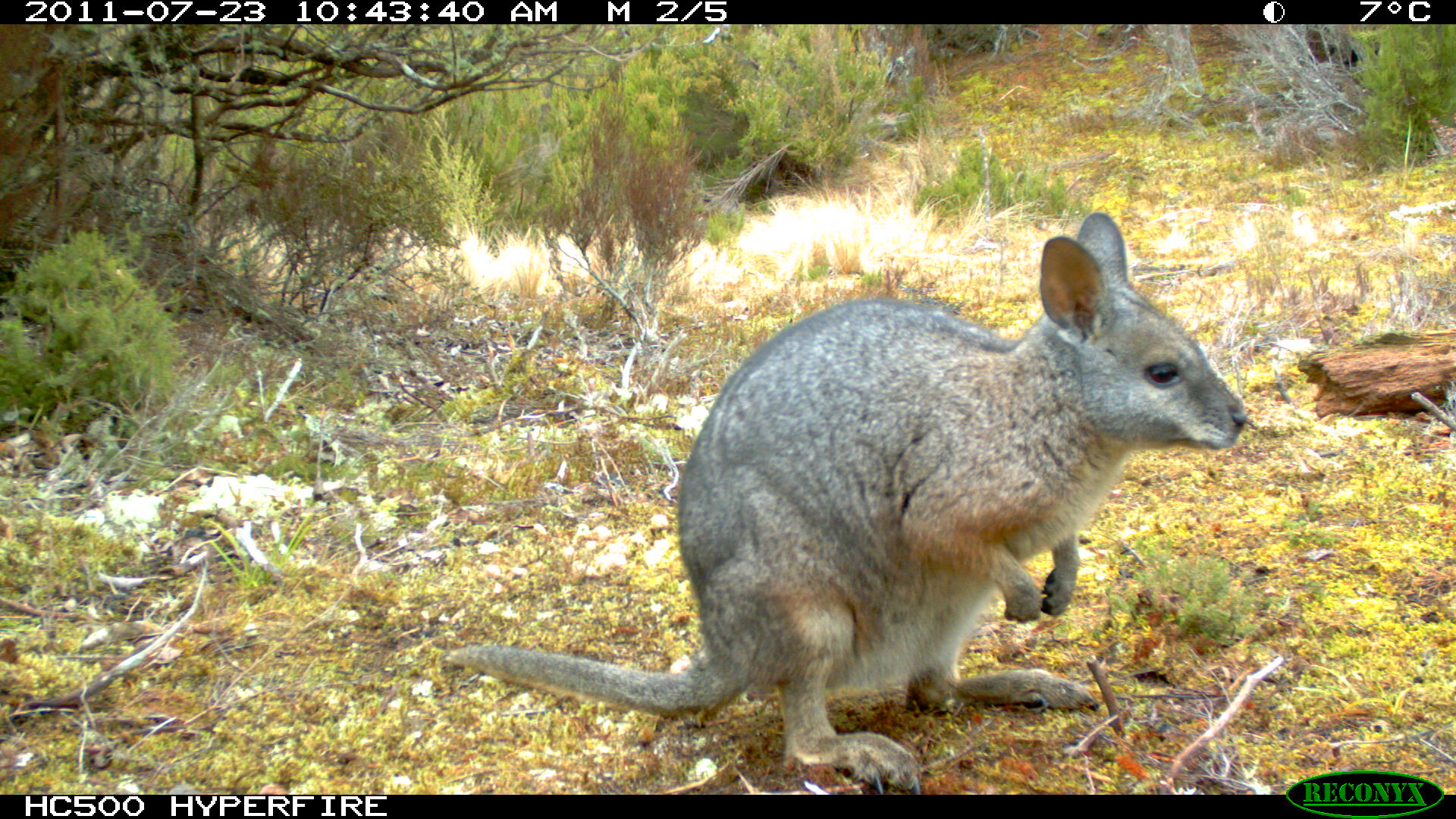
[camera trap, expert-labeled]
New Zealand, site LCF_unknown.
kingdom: Animalia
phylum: Chordata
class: Mammalia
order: Diprotodontia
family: Macropodidae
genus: Notamacropus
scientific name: Notamacropus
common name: wallaby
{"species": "wallaby (Notamacropus)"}